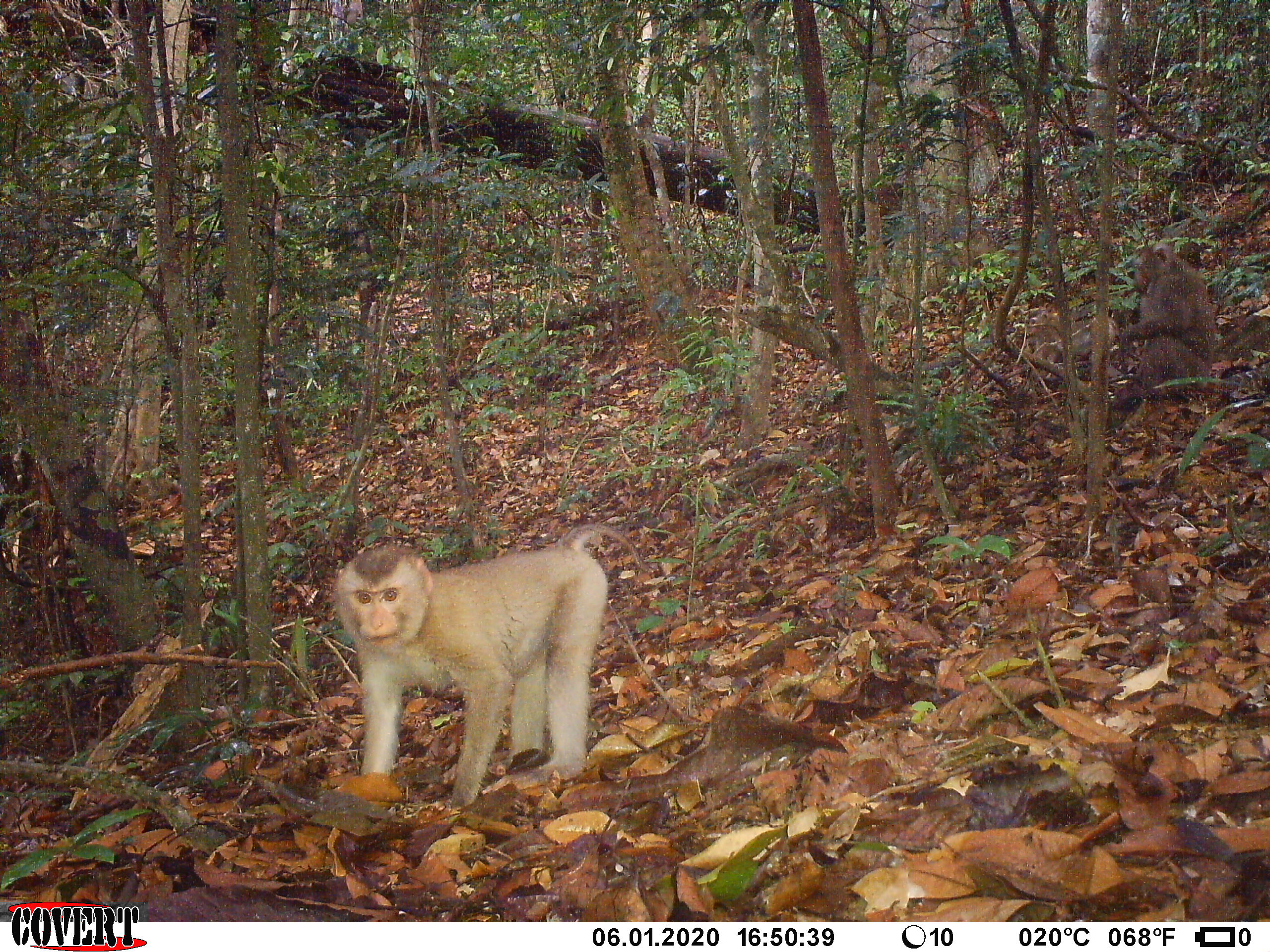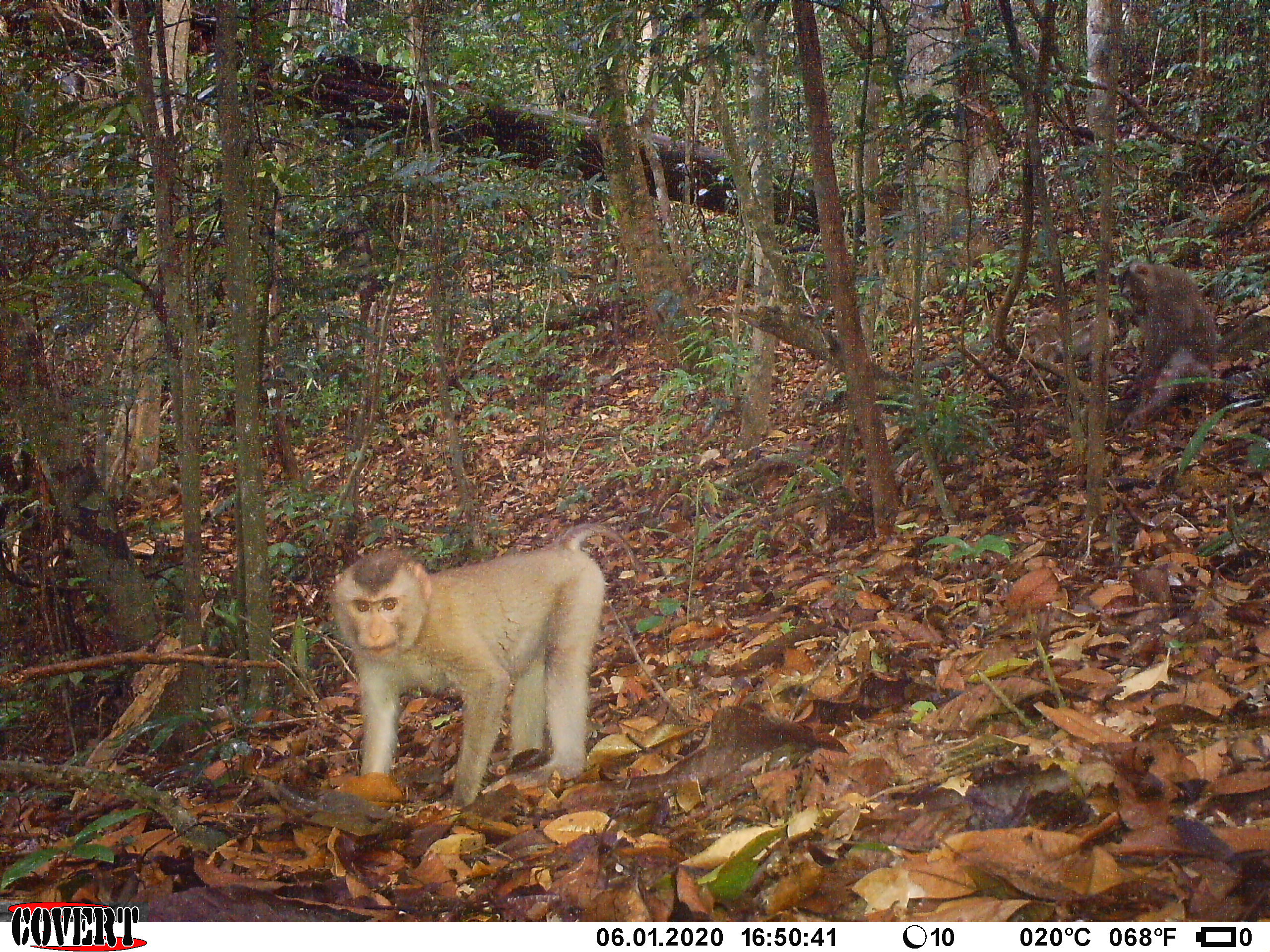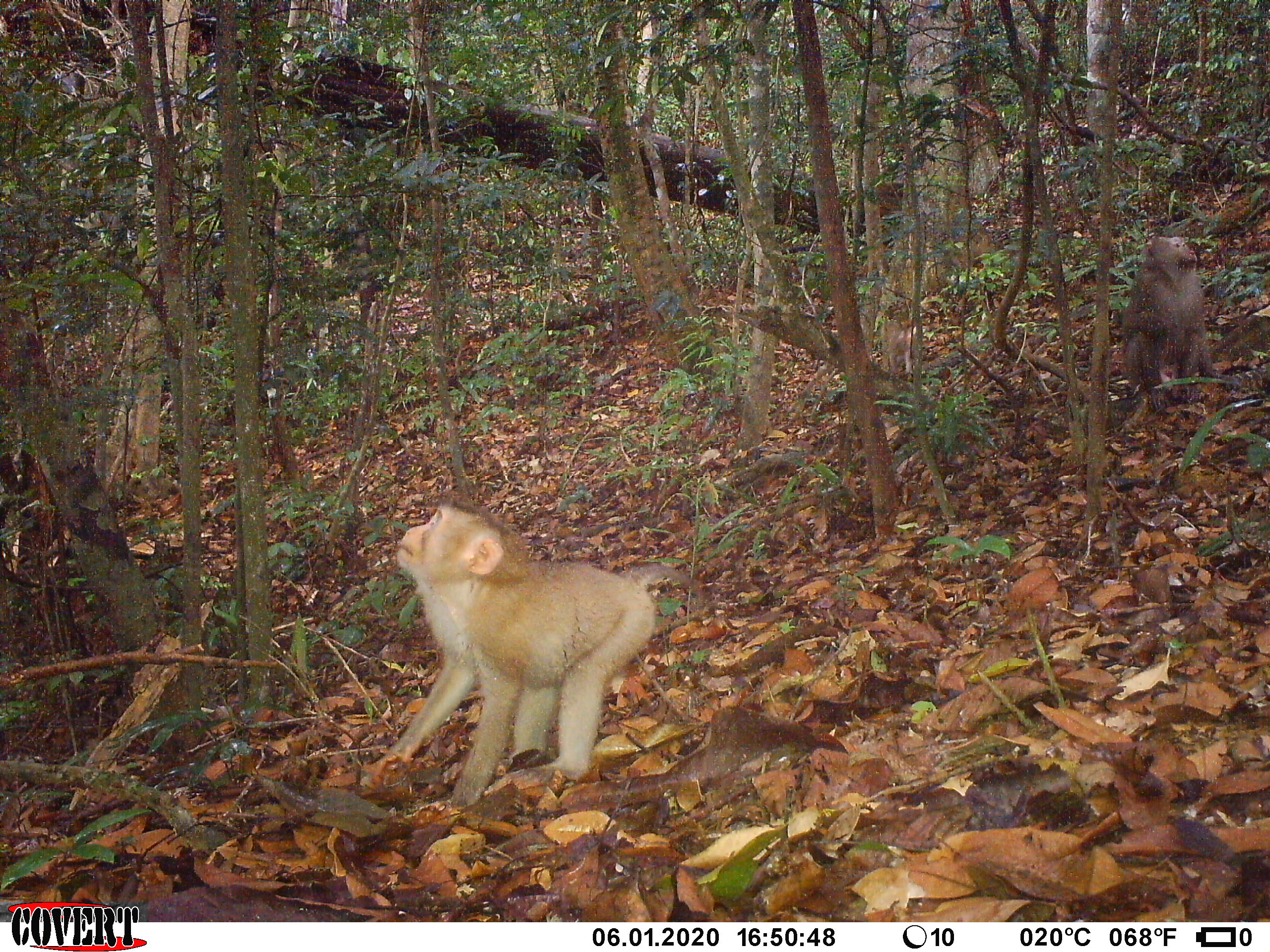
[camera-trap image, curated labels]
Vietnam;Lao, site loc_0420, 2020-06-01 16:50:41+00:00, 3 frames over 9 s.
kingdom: Animalia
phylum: Chordata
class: Mammalia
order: Primates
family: Cercopithecidae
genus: Macaca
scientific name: Macaca nemestrina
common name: pig-tailed macaque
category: pig tailed macaque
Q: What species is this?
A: Pig tailed macaque (pig-tailed macaque) (Macaca nemestrina).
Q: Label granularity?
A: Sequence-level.